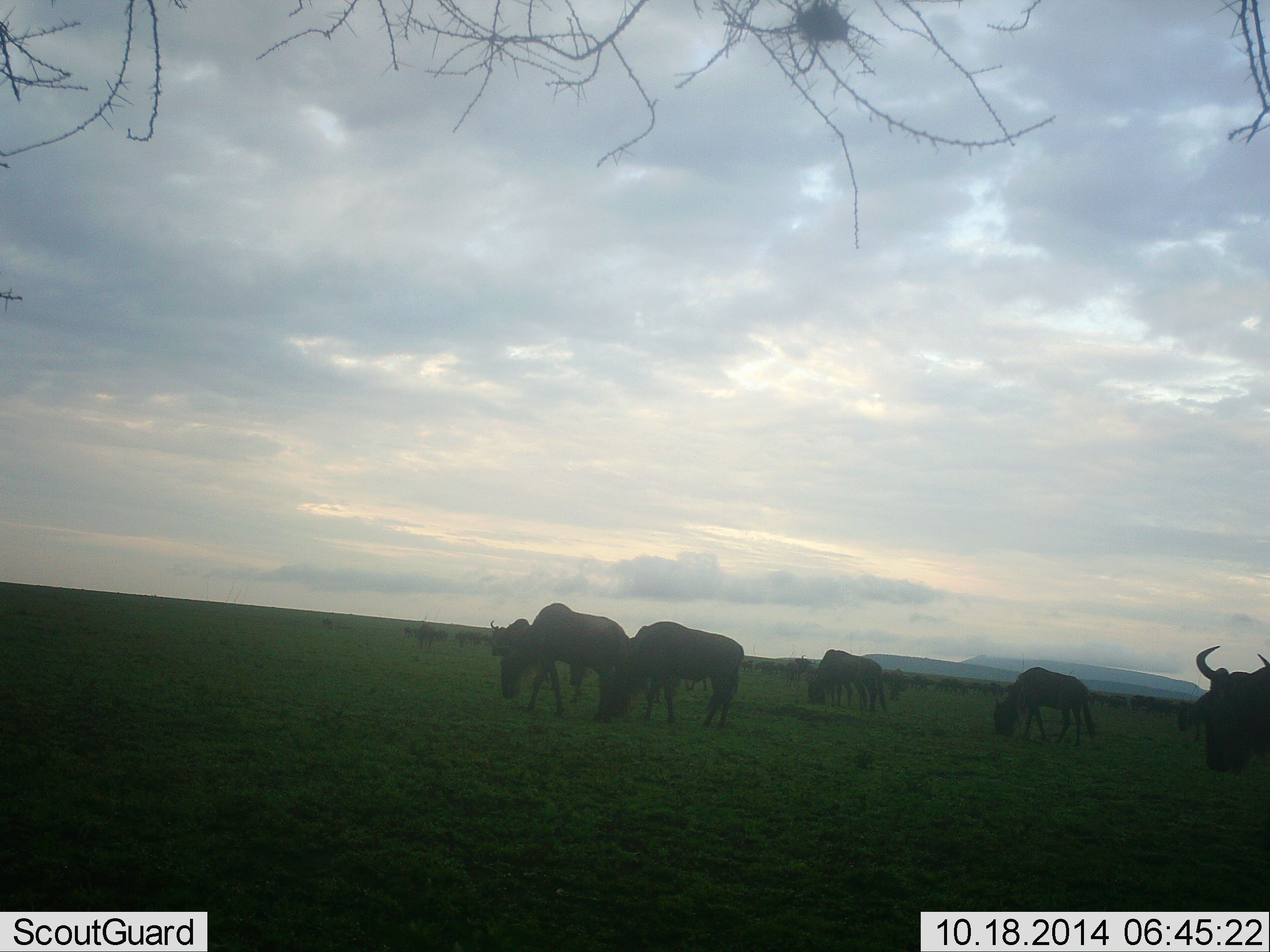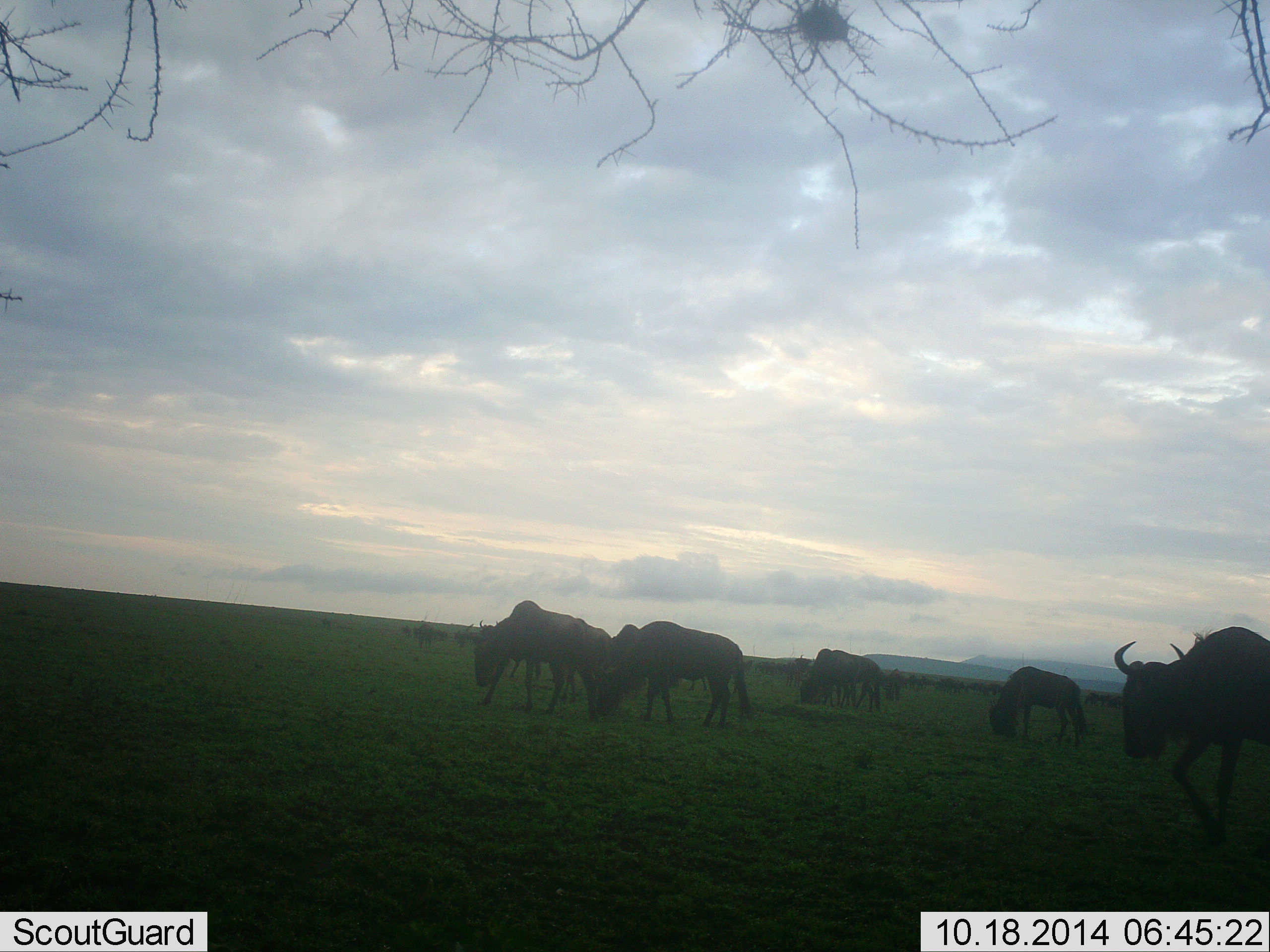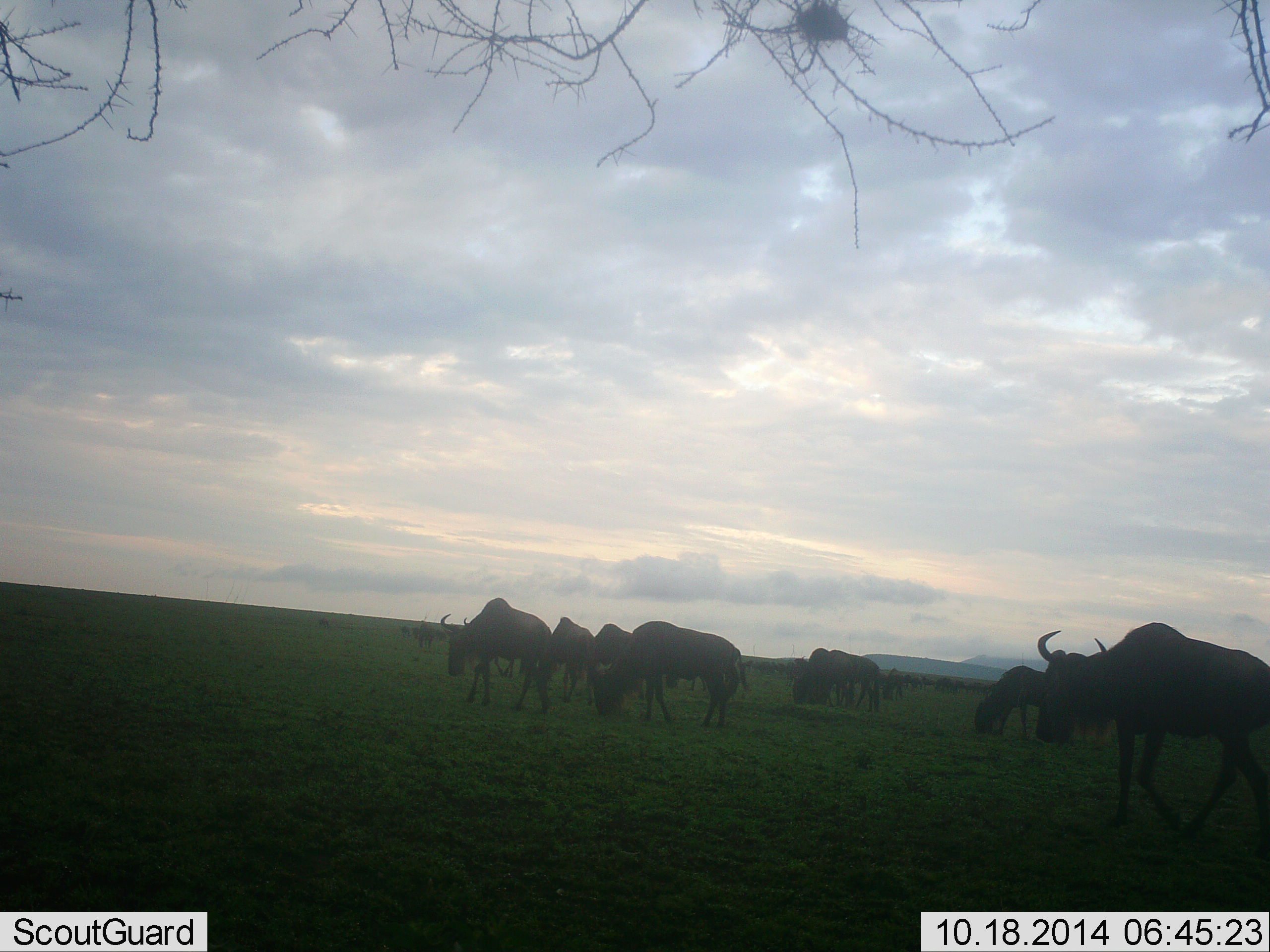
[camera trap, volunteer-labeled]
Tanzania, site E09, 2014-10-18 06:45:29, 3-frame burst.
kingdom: Animalia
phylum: Chordata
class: Mammalia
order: Artiodactyla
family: Bovidae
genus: Connochaetes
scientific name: Connochaetes taurinus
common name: blue wildebeest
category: wildebeest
Wildebeest (blue wildebeest) (Connochaetes taurinus), count 11-50. Behavior (volunteer vote fractions): standing 10%, resting 0%, moving 60%, interacting 10%. Young present (vote fraction): 0%. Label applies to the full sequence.